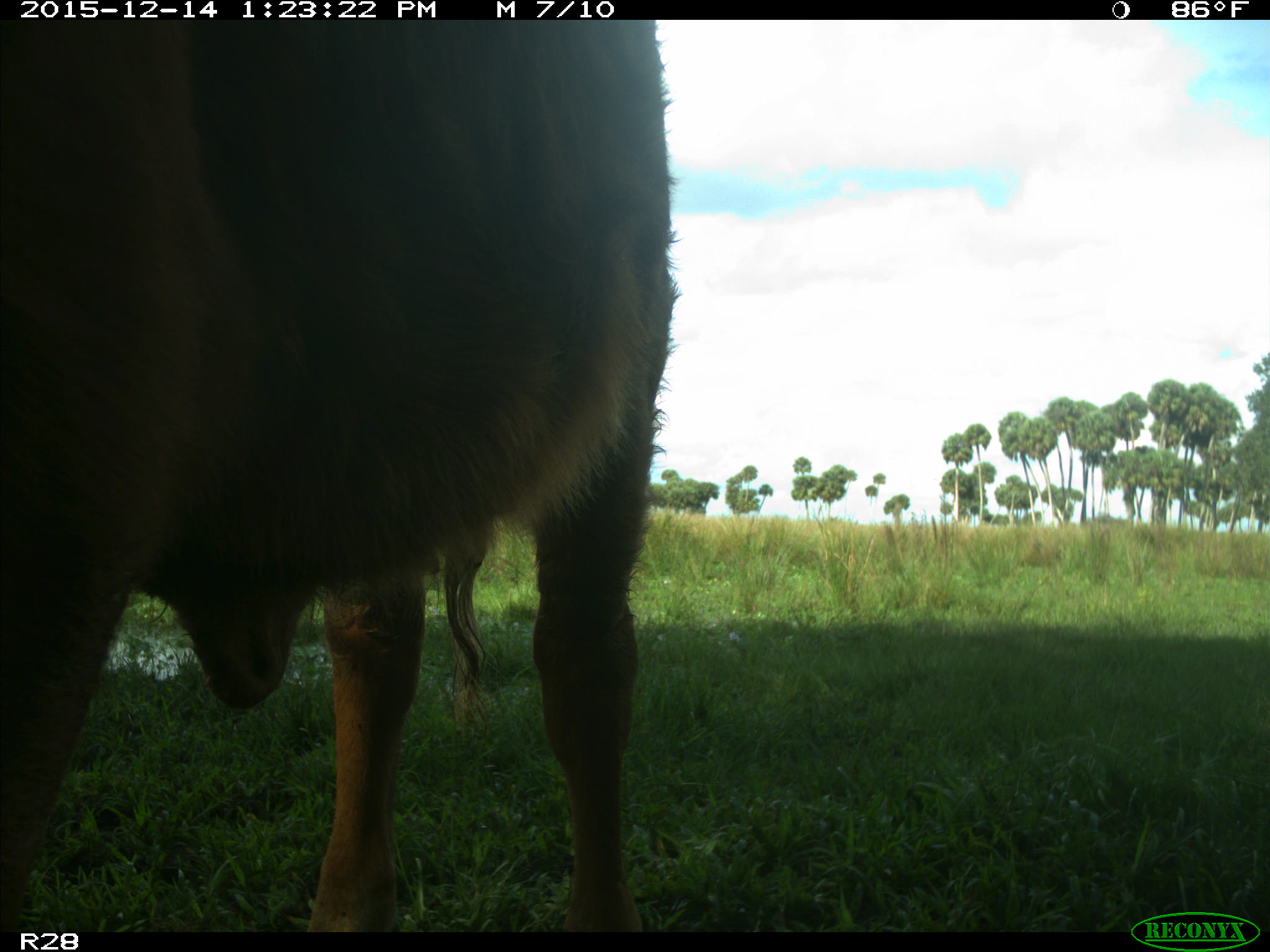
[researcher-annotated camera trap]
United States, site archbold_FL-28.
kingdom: Animalia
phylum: Chordata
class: Mammalia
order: Artiodactyla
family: Bovidae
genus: Bos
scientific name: Bos taurus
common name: domestic cow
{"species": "Bos taurus (domestic cow)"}